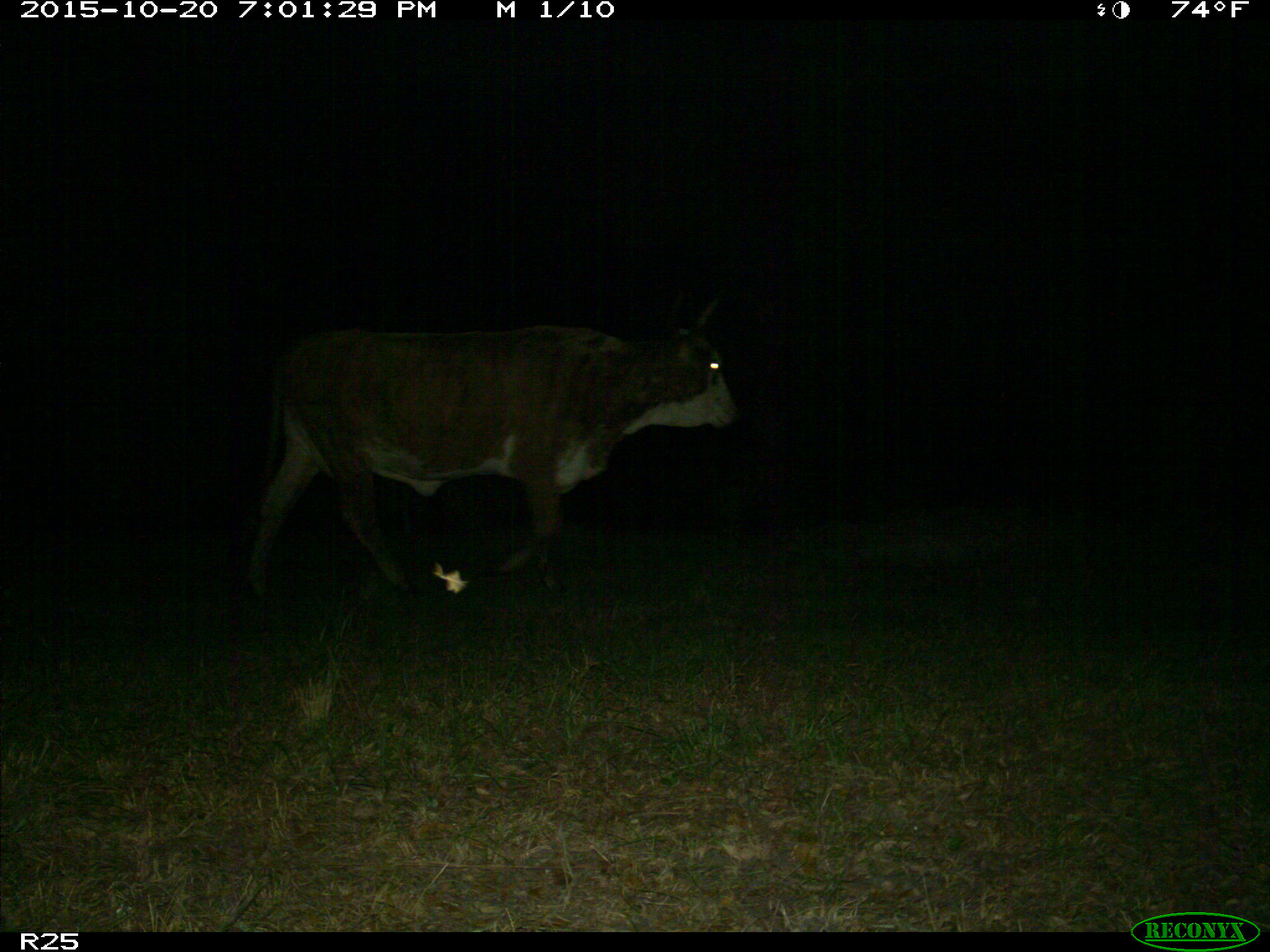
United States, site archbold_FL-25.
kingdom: Animalia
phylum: Chordata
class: Mammalia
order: Artiodactyla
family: Bovidae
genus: Bos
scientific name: Bos taurus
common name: domestic cow